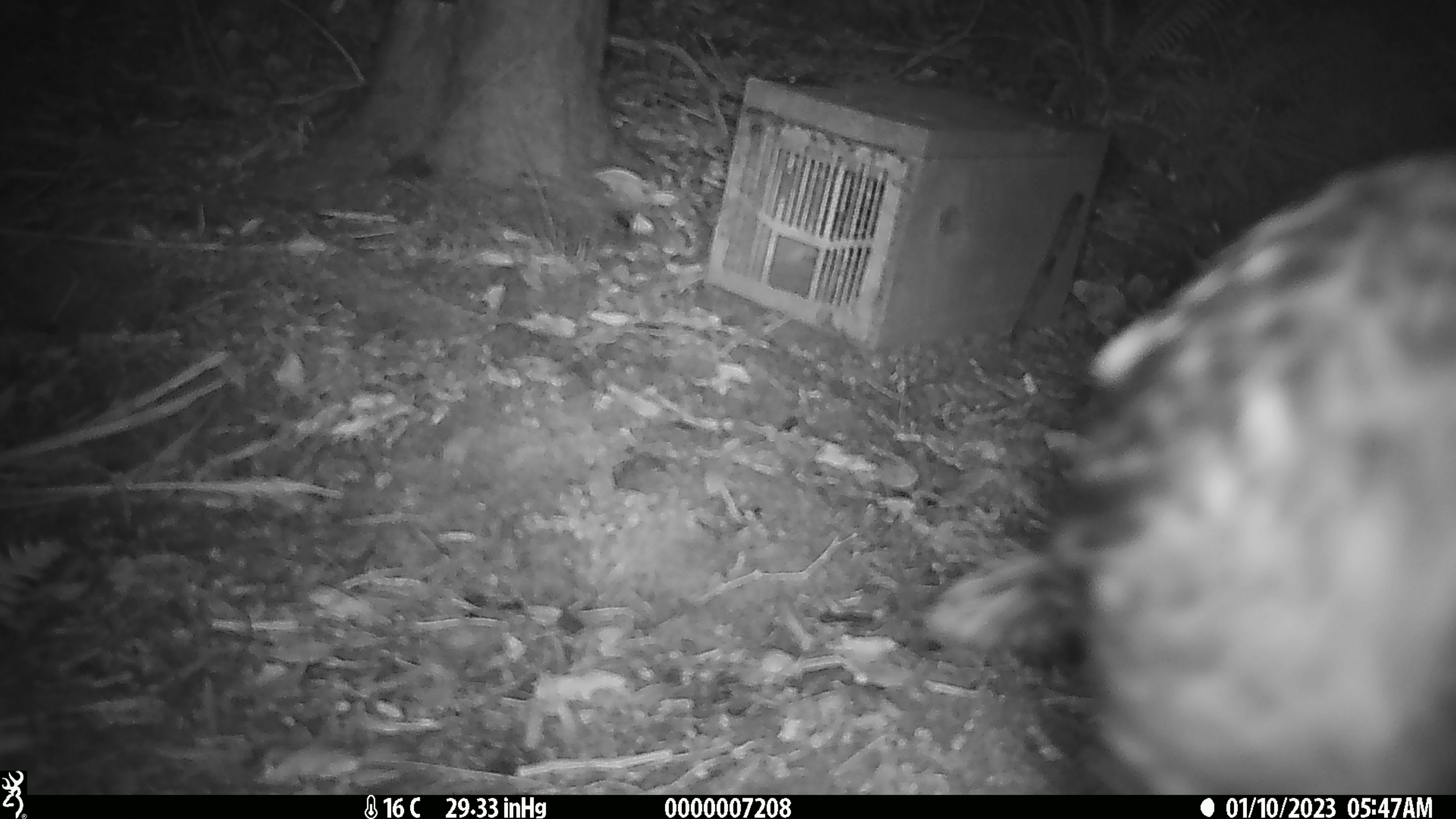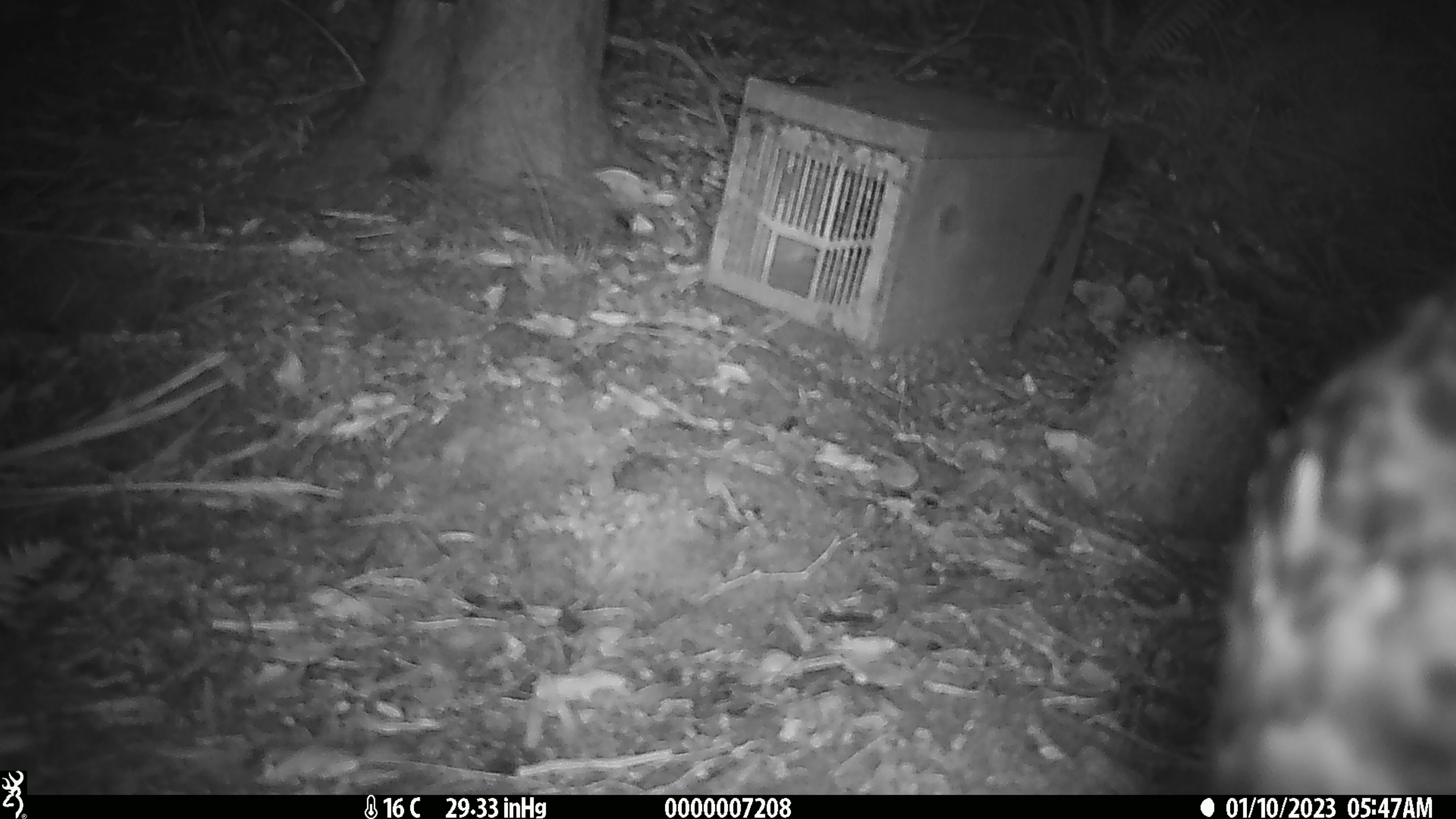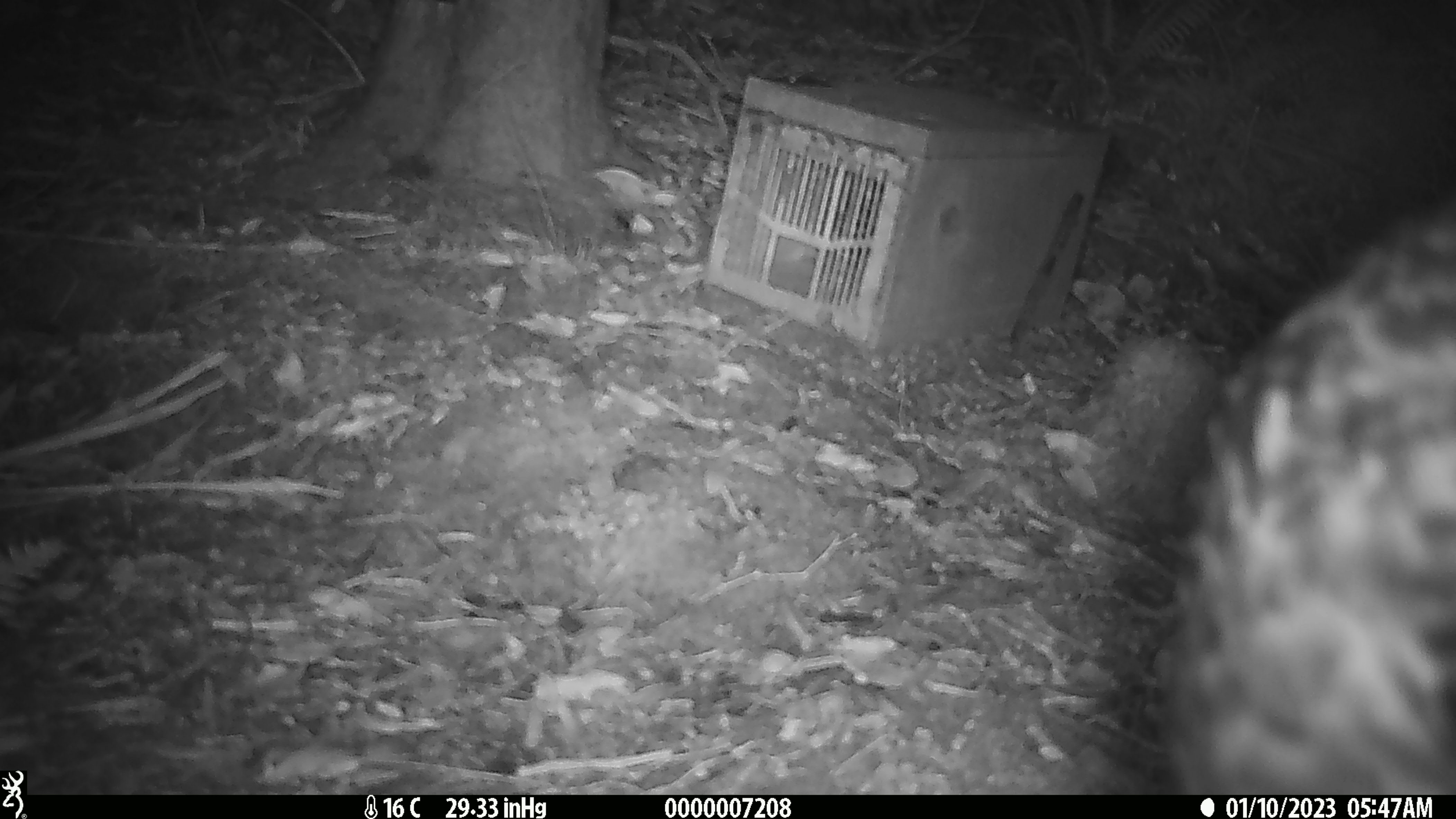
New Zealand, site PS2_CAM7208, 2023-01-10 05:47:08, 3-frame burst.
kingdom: Animalia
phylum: Chordata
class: Aves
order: Gruiformes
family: Rallidae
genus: Gallirallus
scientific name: Gallirallus australis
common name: weka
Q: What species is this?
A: Weka (Gallirallus australis).